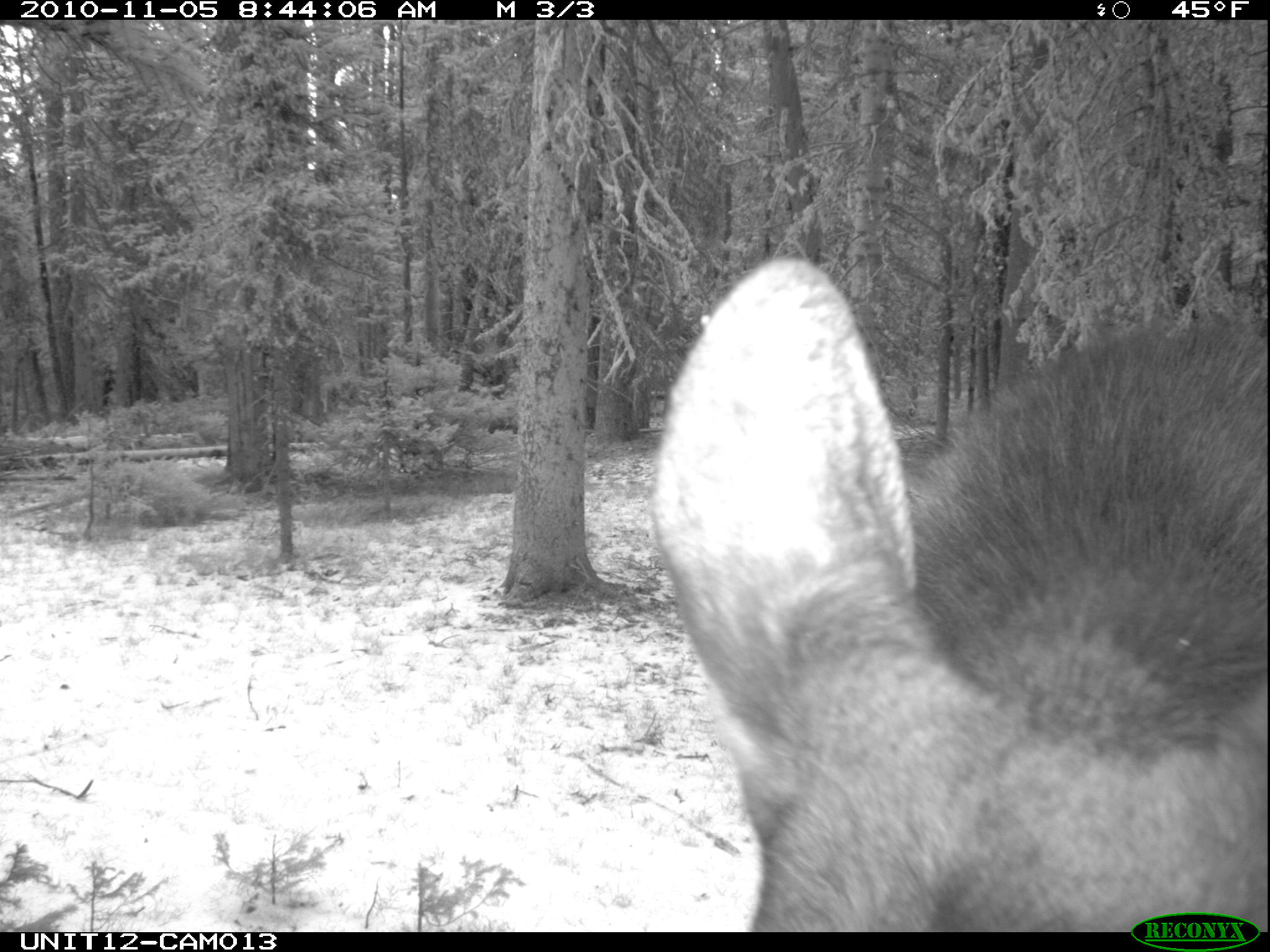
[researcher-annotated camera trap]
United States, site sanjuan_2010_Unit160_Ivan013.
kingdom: Animalia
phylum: Chordata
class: Mammalia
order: Artiodactyla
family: Cervidae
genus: Alces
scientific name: Alces alces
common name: moose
Alces alces (moose).